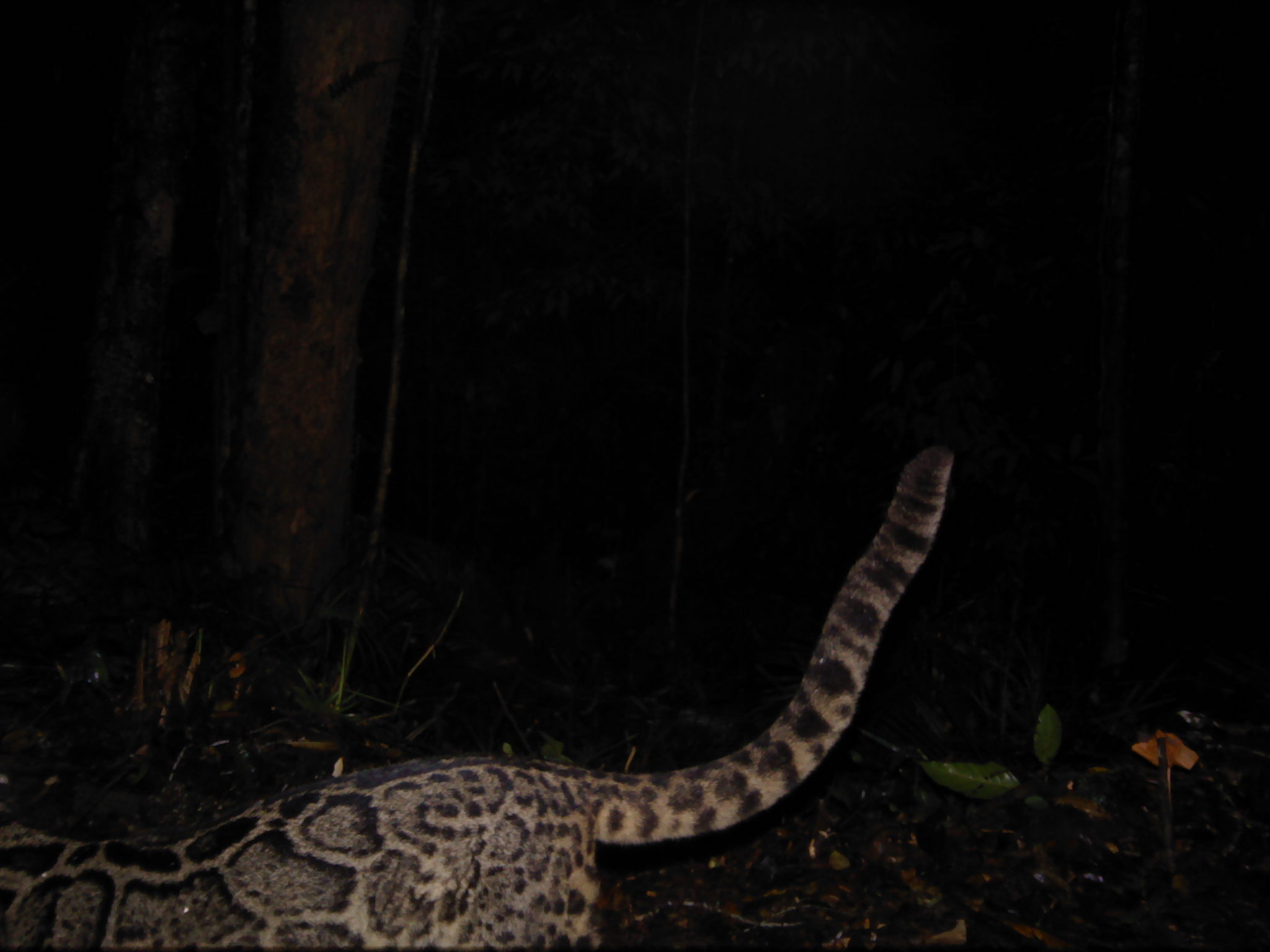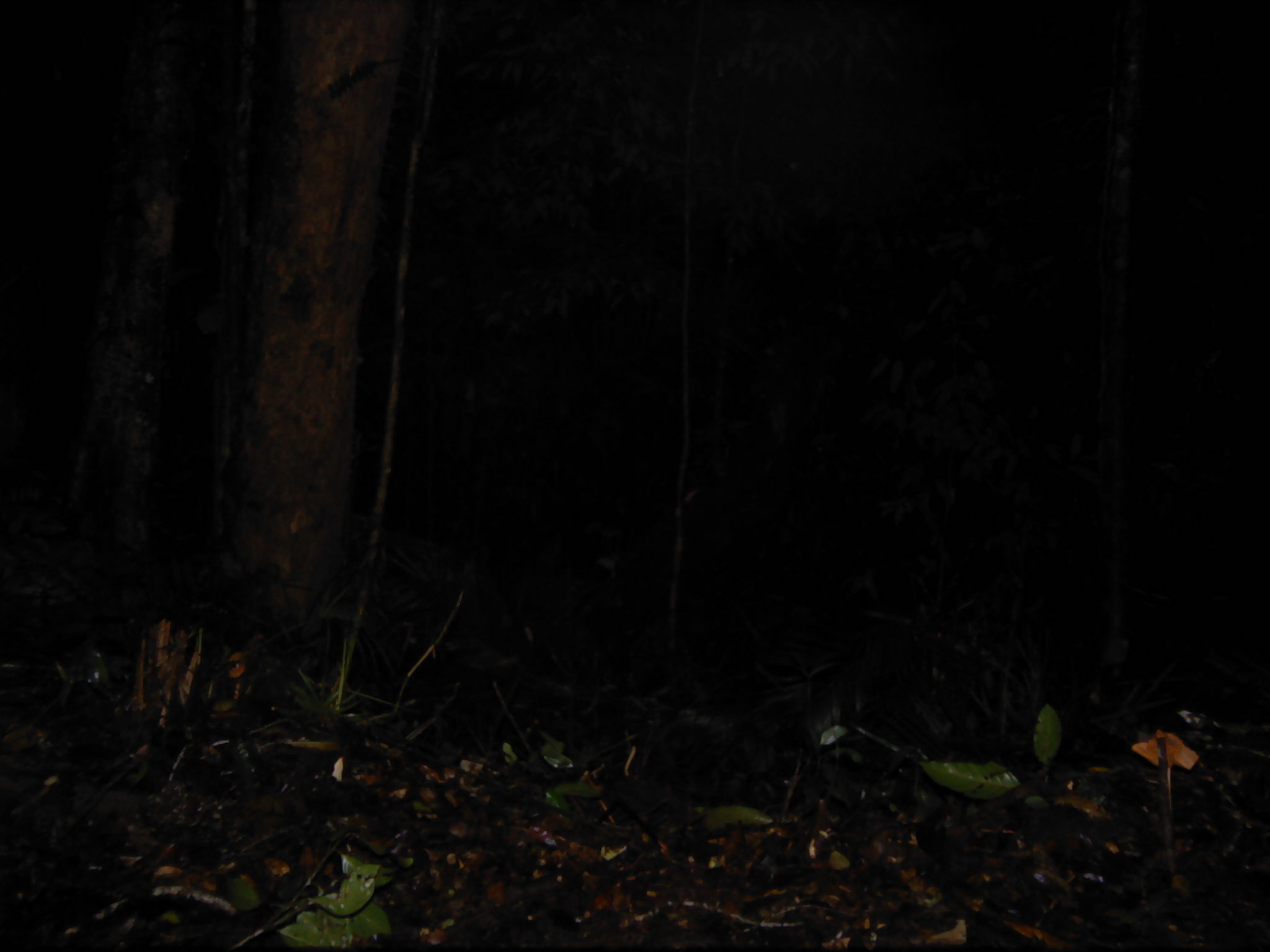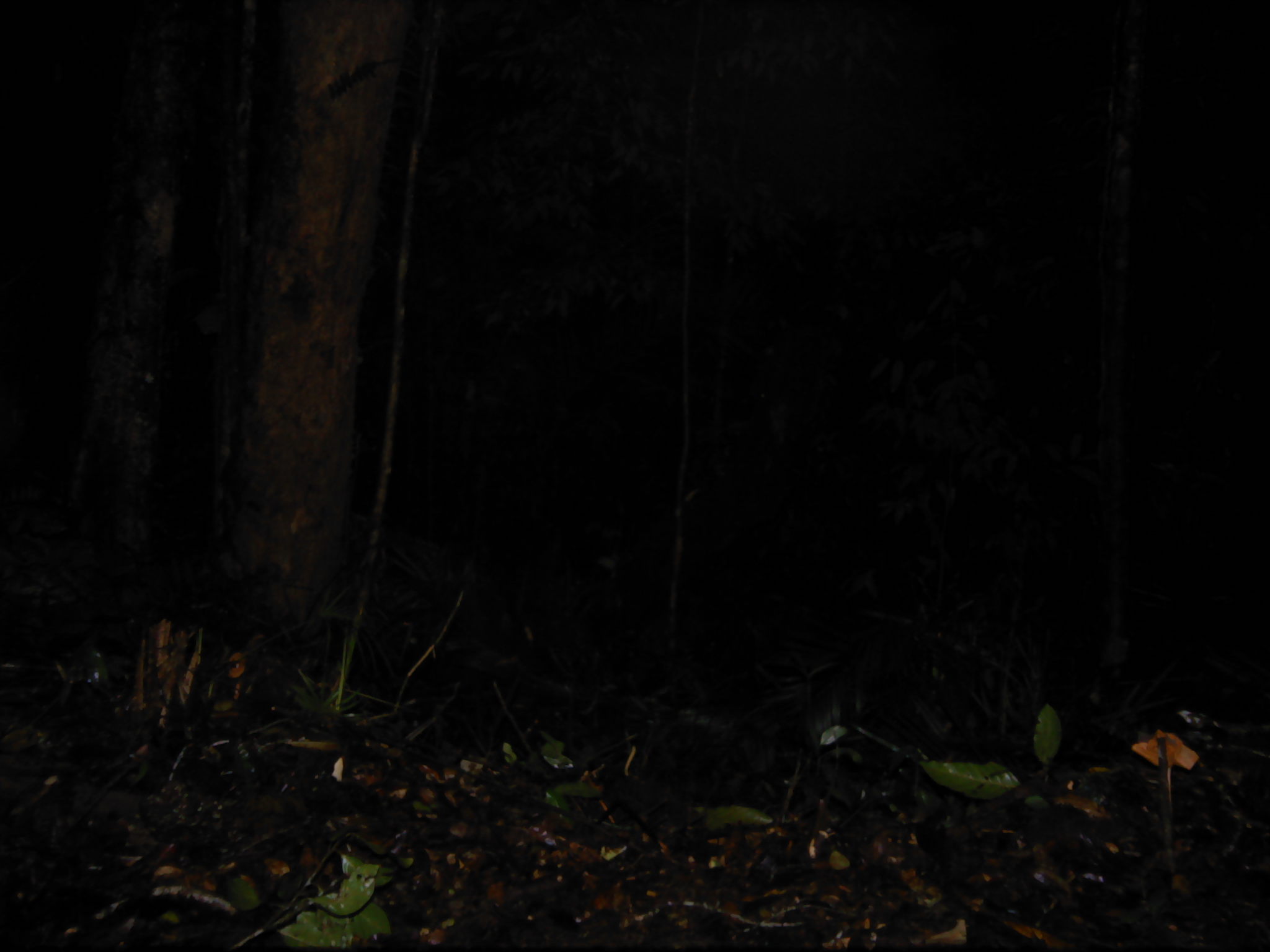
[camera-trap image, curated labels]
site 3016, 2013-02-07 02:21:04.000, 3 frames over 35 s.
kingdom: Animalia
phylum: Chordata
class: Mammalia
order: Carnivora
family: Felidae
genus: Neofelis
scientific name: Neofelis diardi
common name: sunda clouded leopard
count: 1